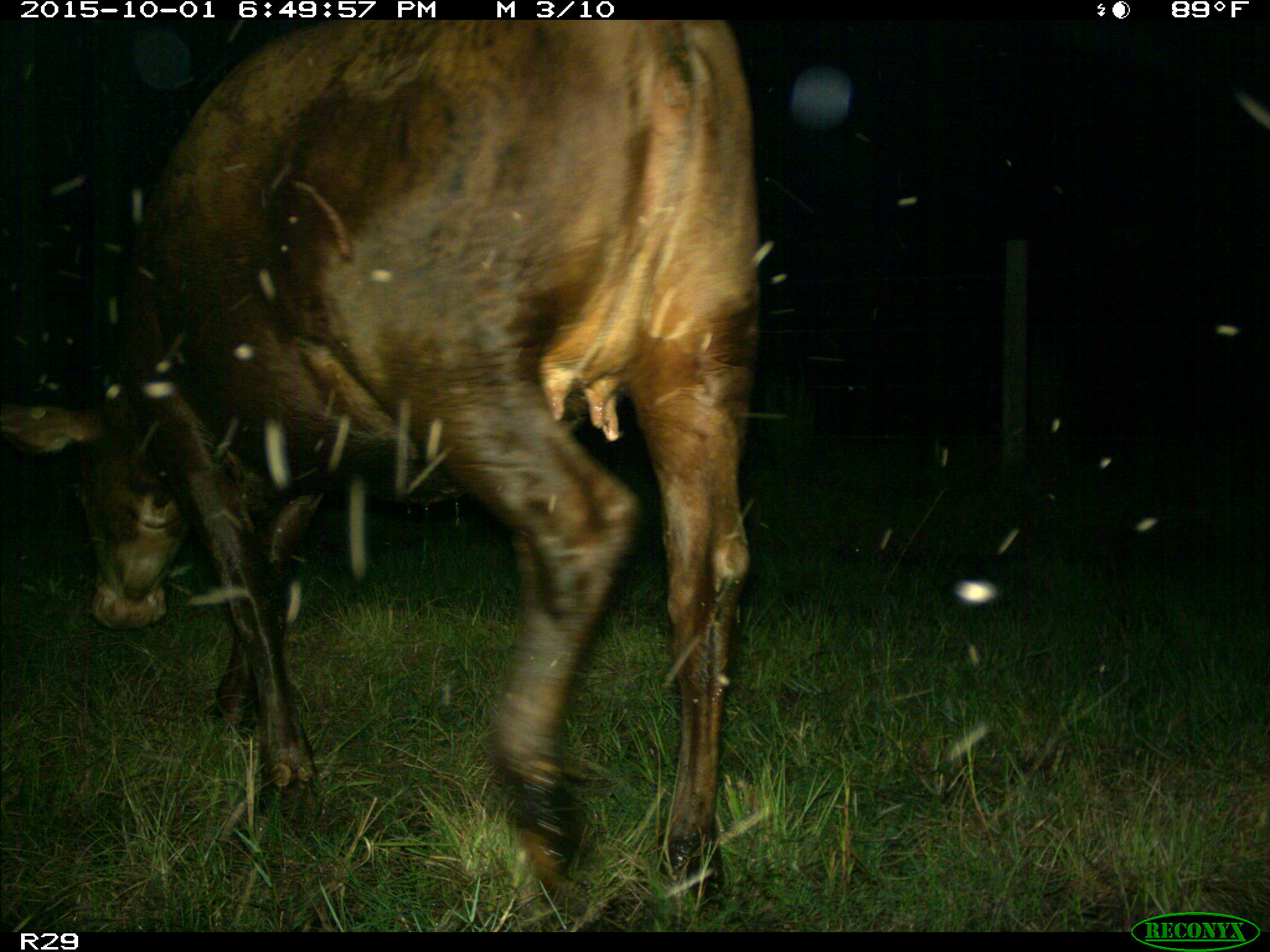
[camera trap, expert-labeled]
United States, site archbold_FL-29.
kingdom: Animalia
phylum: Chordata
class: Mammalia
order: Artiodactyla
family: Bovidae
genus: Bos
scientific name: Bos taurus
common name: domestic cow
Bos taurus (domestic cow).